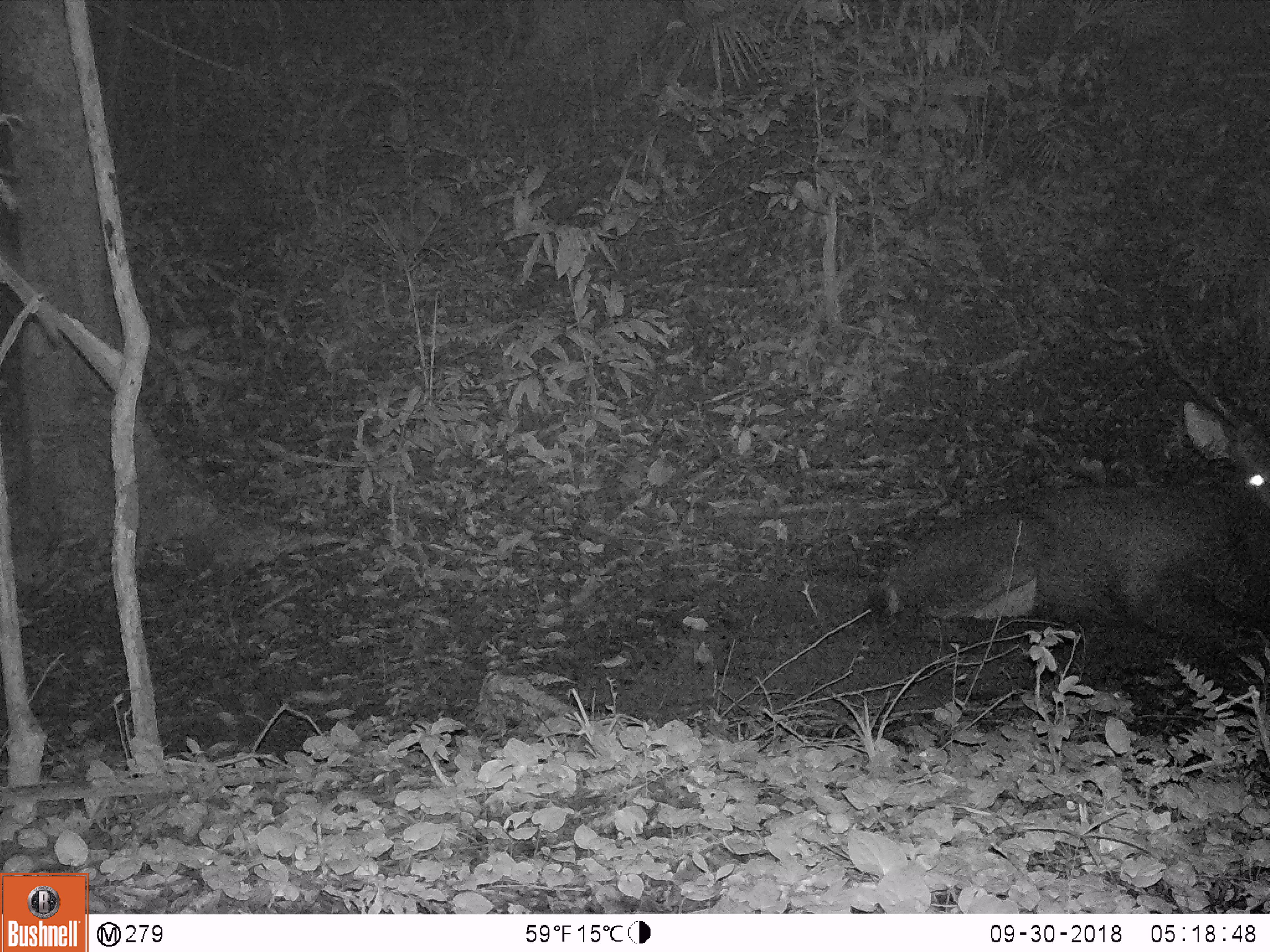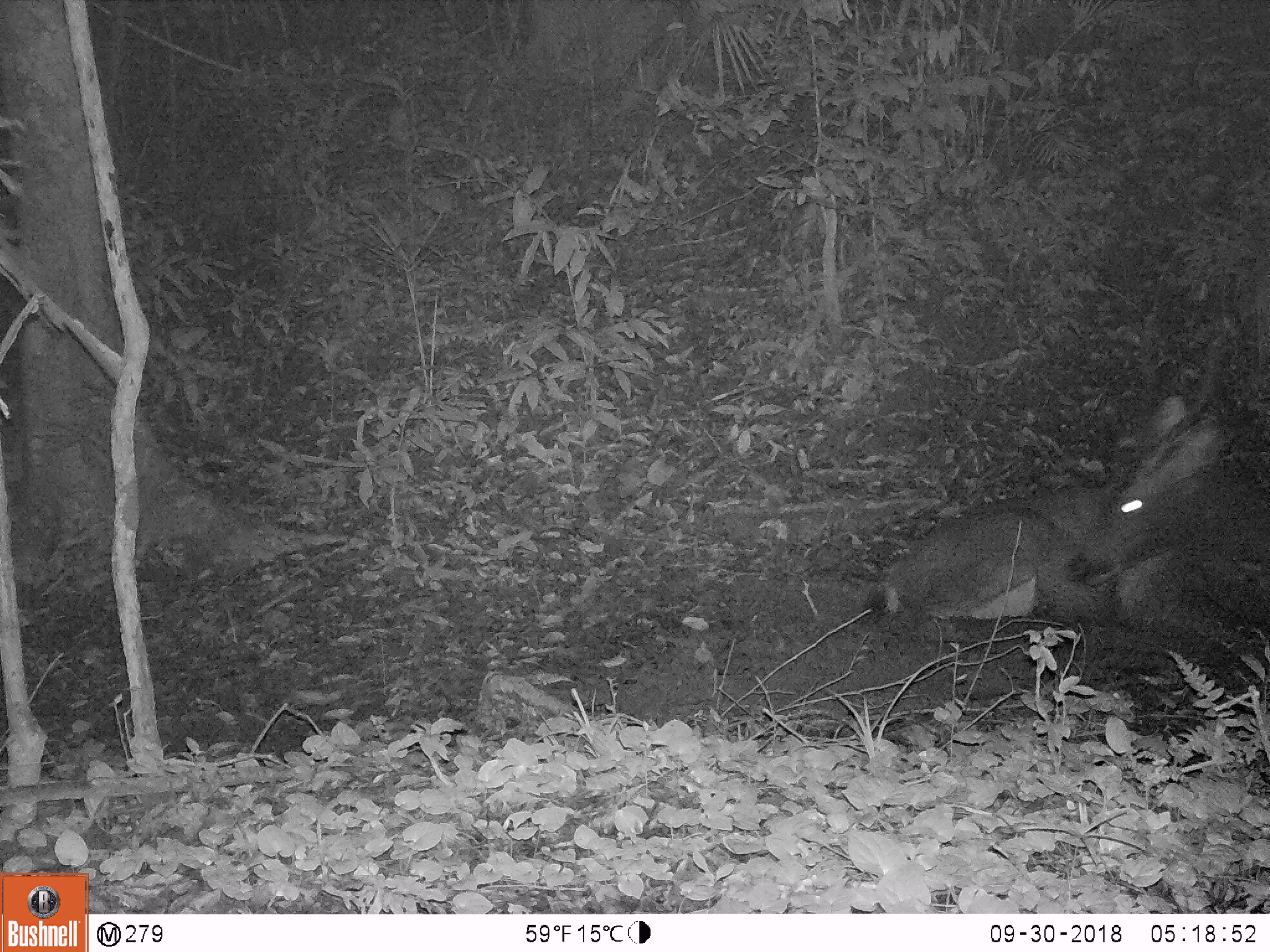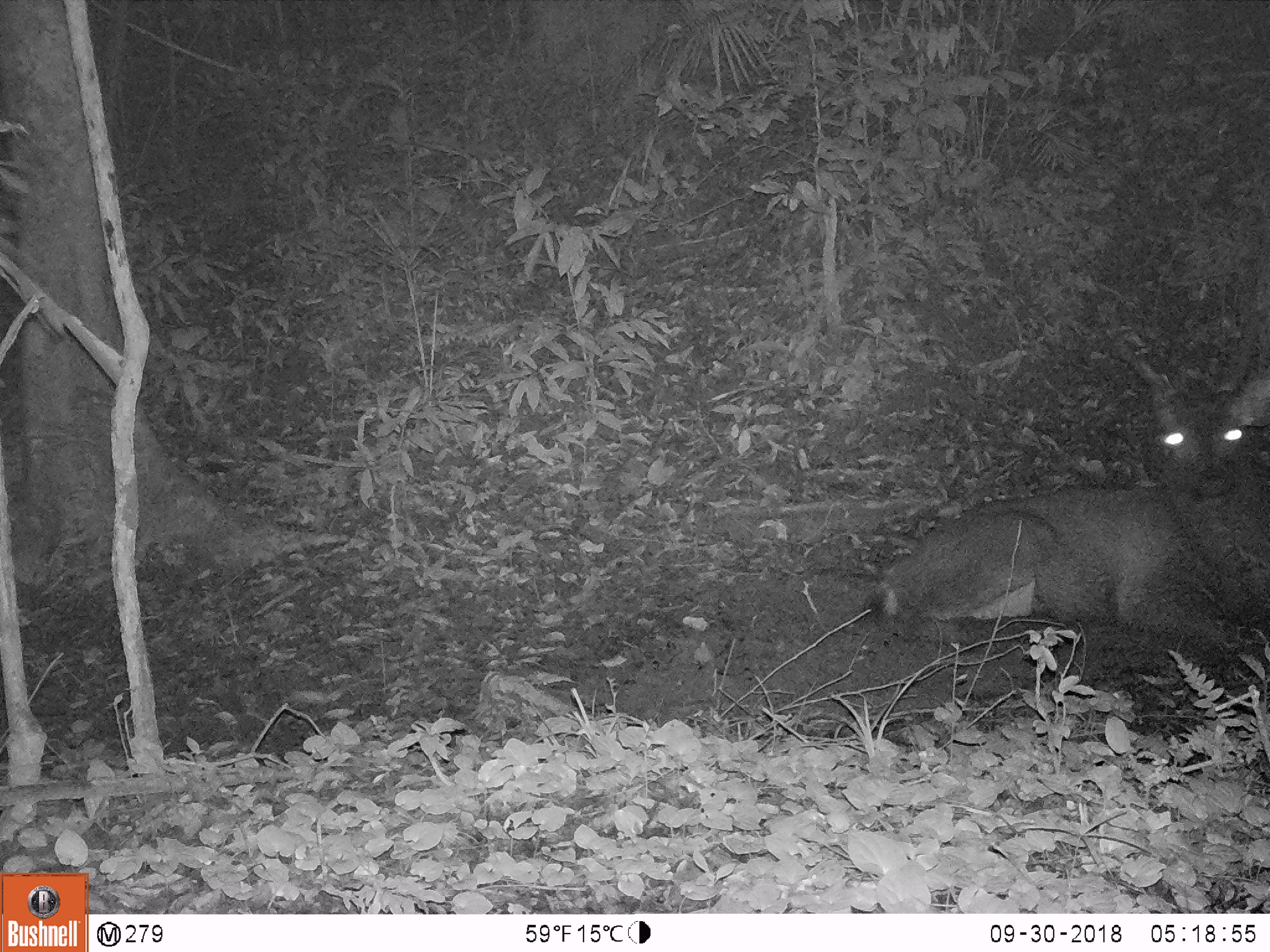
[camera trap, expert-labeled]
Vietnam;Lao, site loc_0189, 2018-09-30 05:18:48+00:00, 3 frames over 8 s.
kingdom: Animalia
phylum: Chordata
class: Mammalia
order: Artiodactyla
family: Cervidae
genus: Rusa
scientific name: Rusa unicolor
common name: sambar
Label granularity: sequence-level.